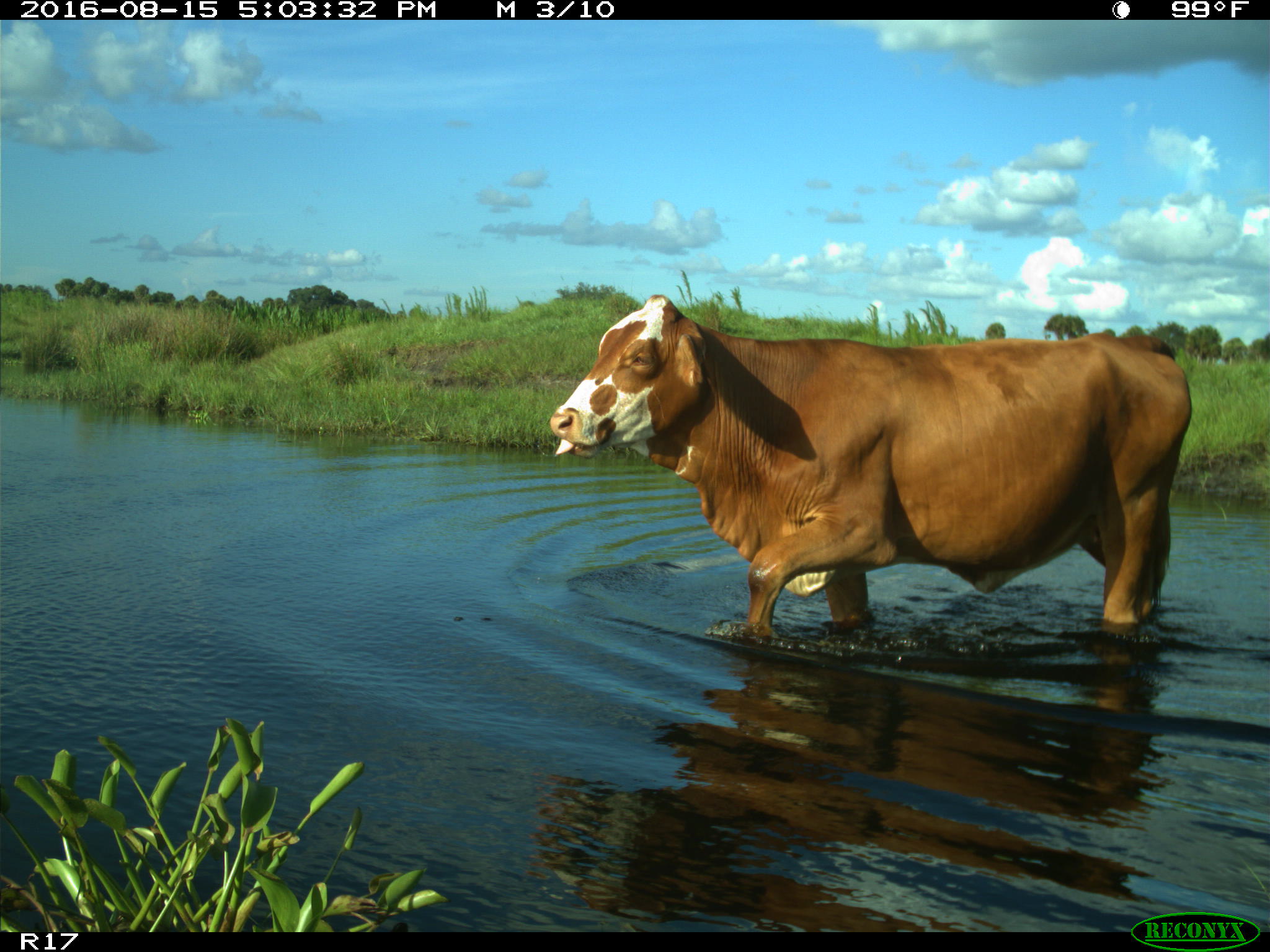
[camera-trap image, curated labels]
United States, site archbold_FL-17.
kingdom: Animalia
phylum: Chordata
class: Mammalia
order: Artiodactyla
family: Bovidae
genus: Bos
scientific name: Bos taurus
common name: domestic cow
Bos taurus (domestic cow).